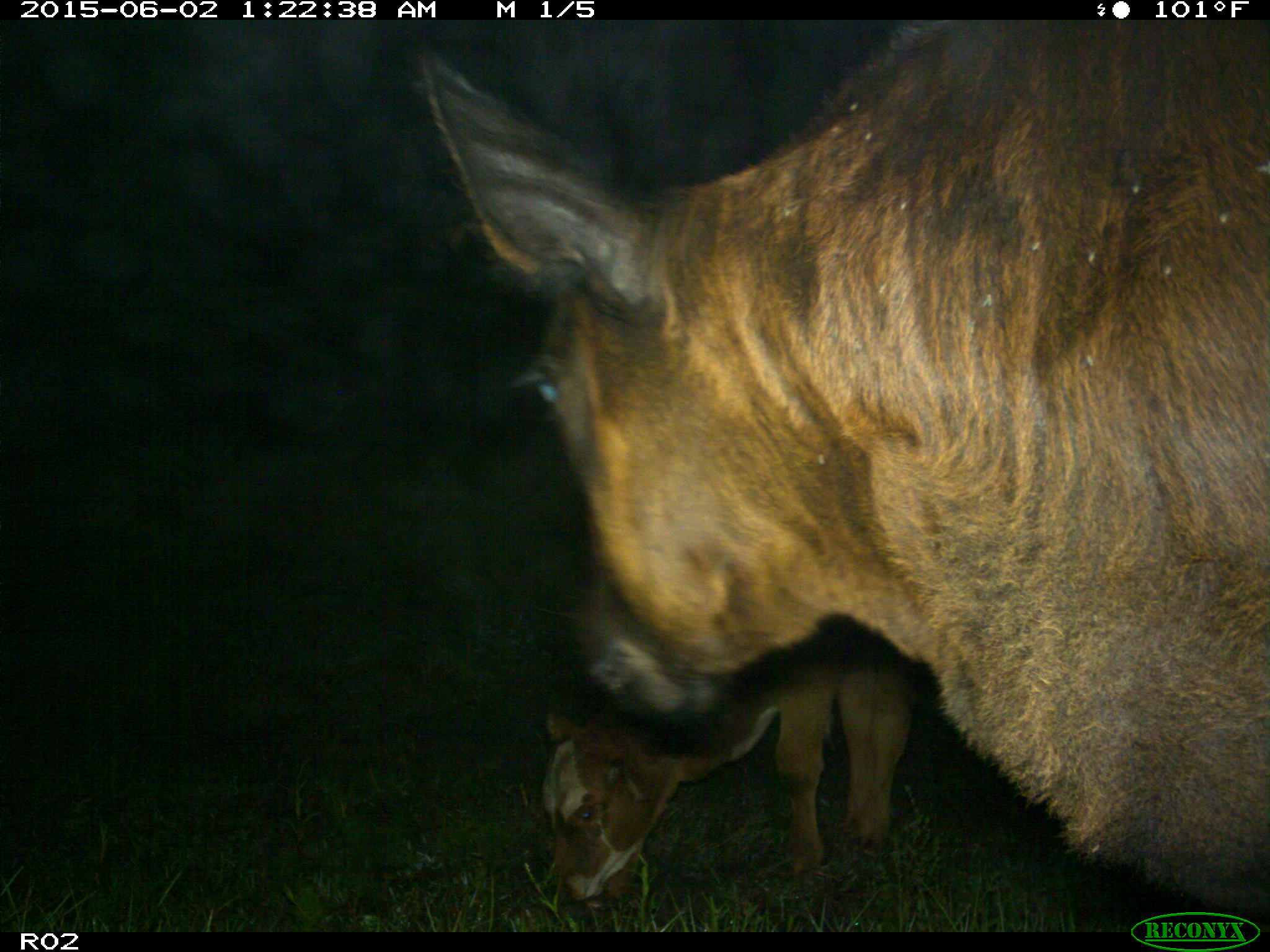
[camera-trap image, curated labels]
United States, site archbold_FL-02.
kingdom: Animalia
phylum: Chordata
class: Mammalia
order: Artiodactyla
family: Bovidae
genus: Bos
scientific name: Bos taurus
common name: domestic cow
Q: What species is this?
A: Bos taurus (domestic cow).